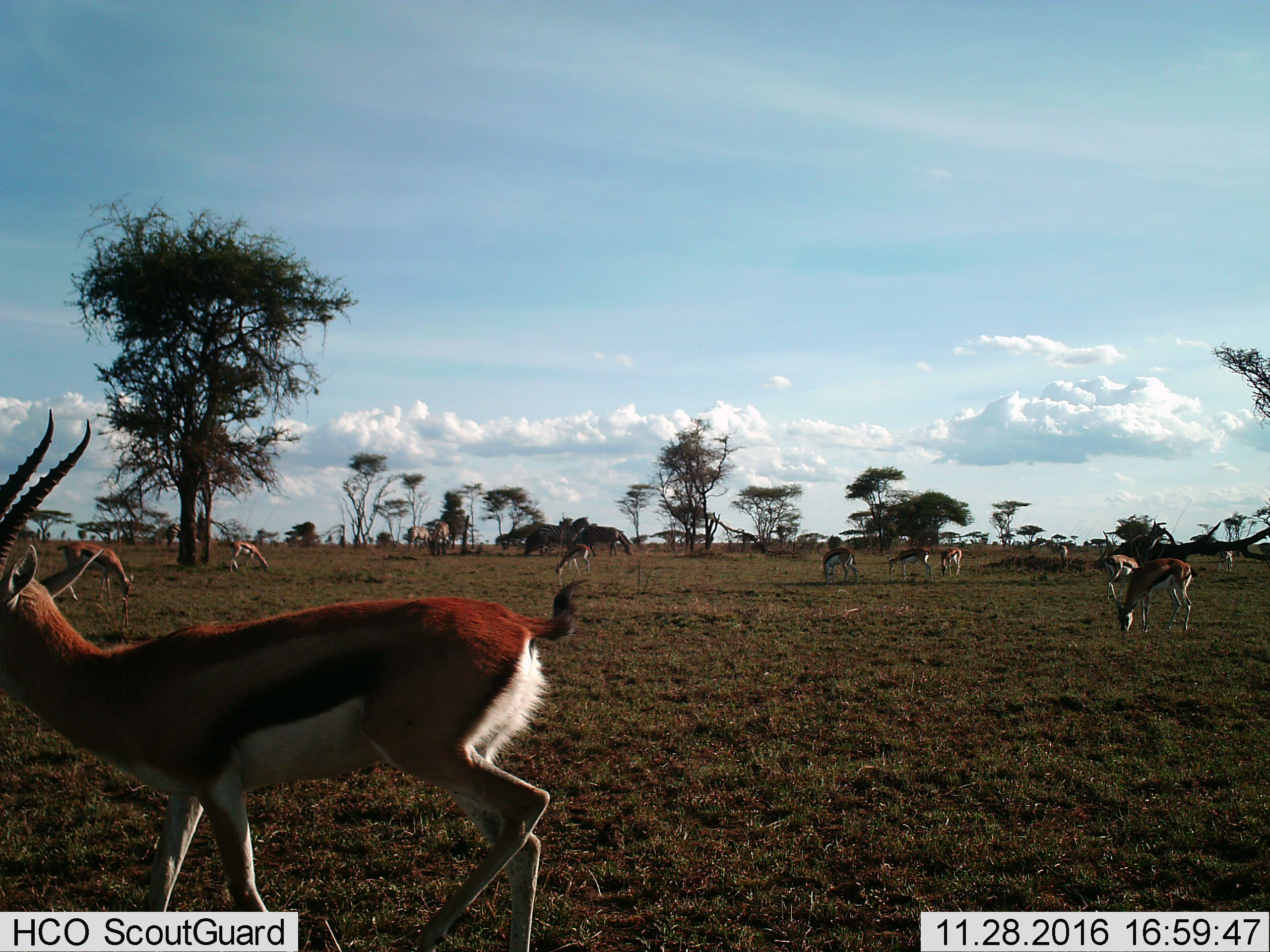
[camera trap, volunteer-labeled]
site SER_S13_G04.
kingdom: Animalia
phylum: Chordata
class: Mammalia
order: Artiodactyla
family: Bovidae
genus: Eudorcas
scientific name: Eudorcas thomsonii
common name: thomson's gazelle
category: gazellethomsons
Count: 11-50.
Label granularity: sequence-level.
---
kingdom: Animalia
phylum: Chordata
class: Mammalia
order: Perissodactyla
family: Equidae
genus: Equus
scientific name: Equus quagga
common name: plains zebra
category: zebraplains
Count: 5.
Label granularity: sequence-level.